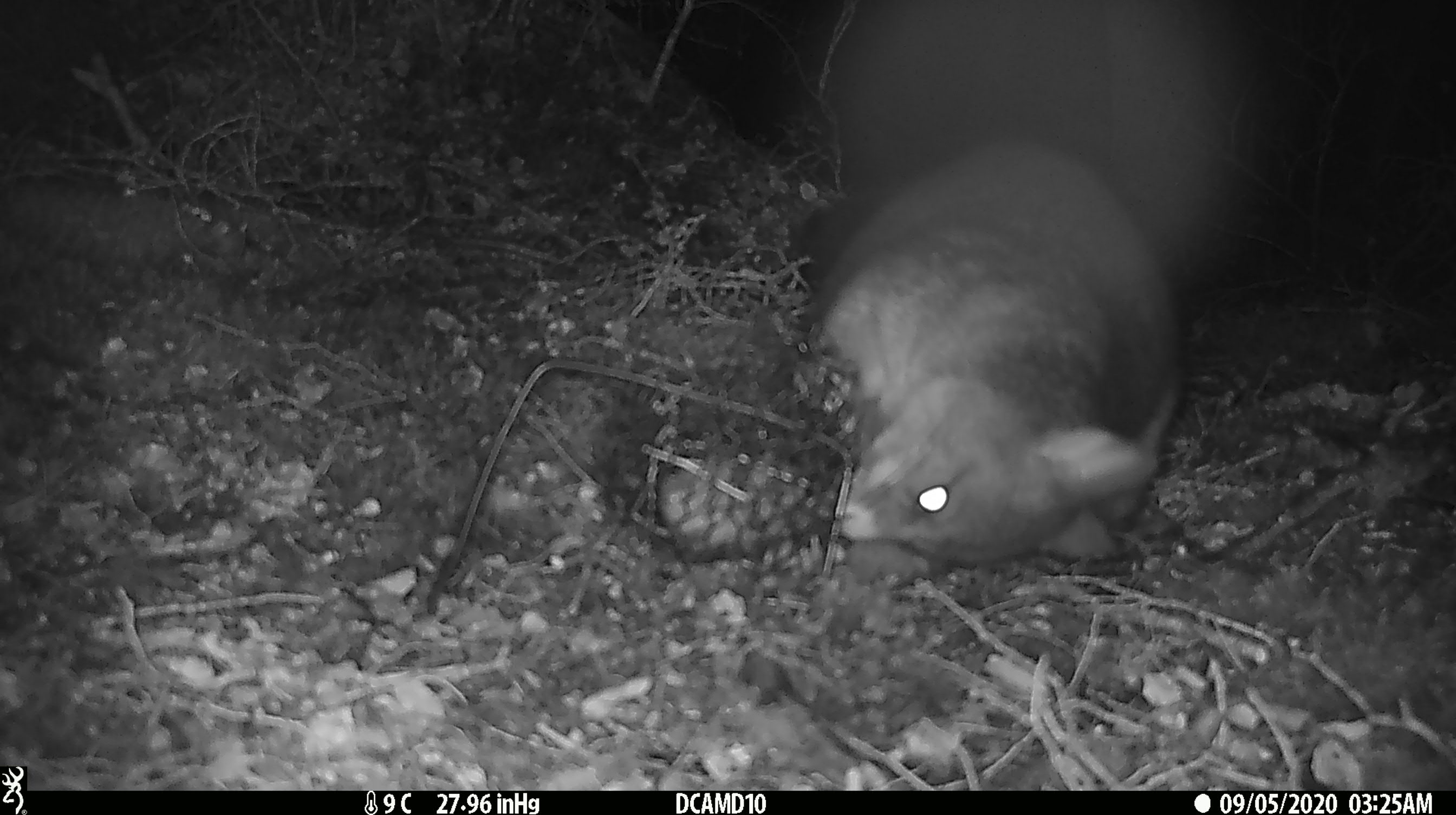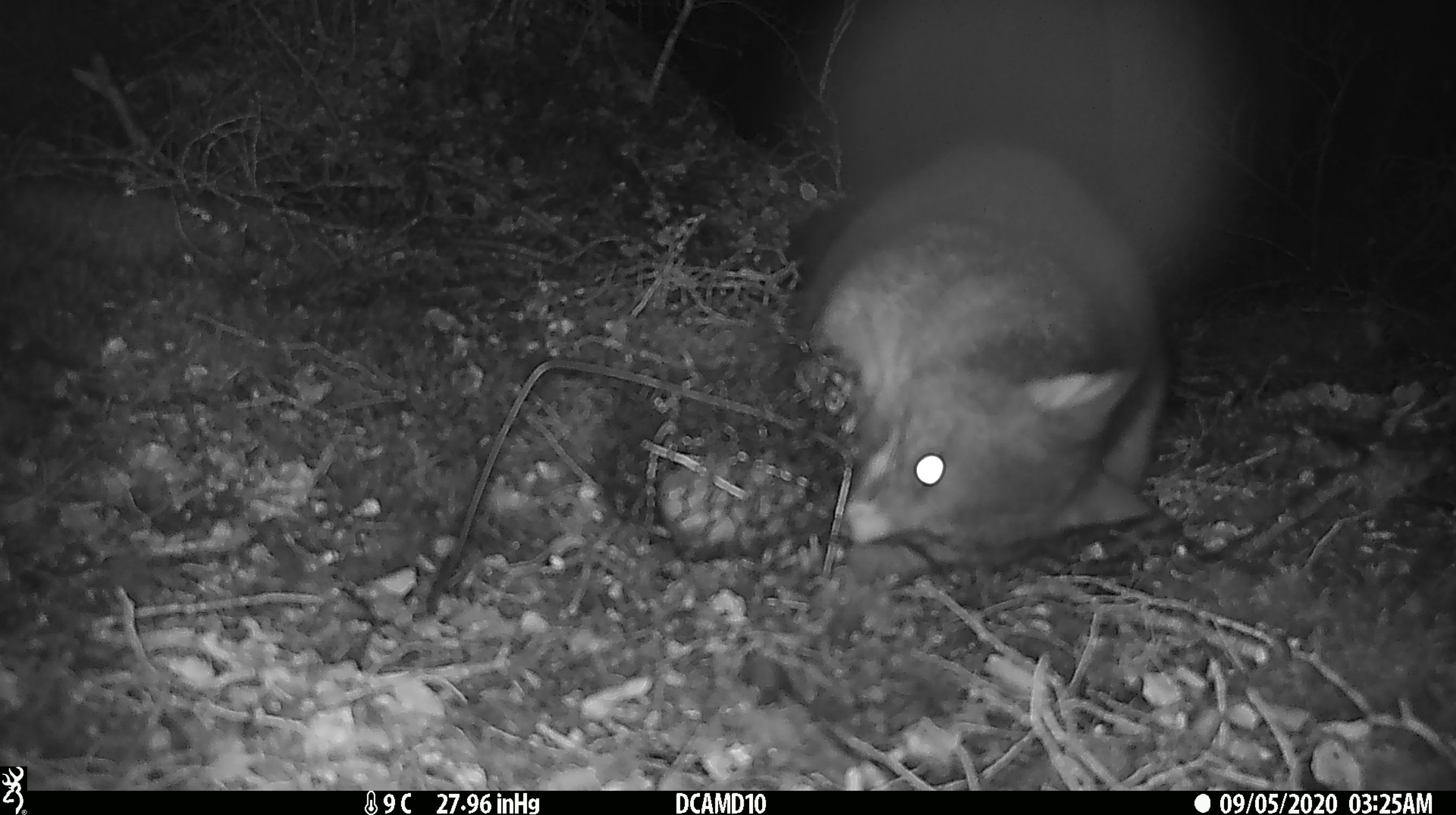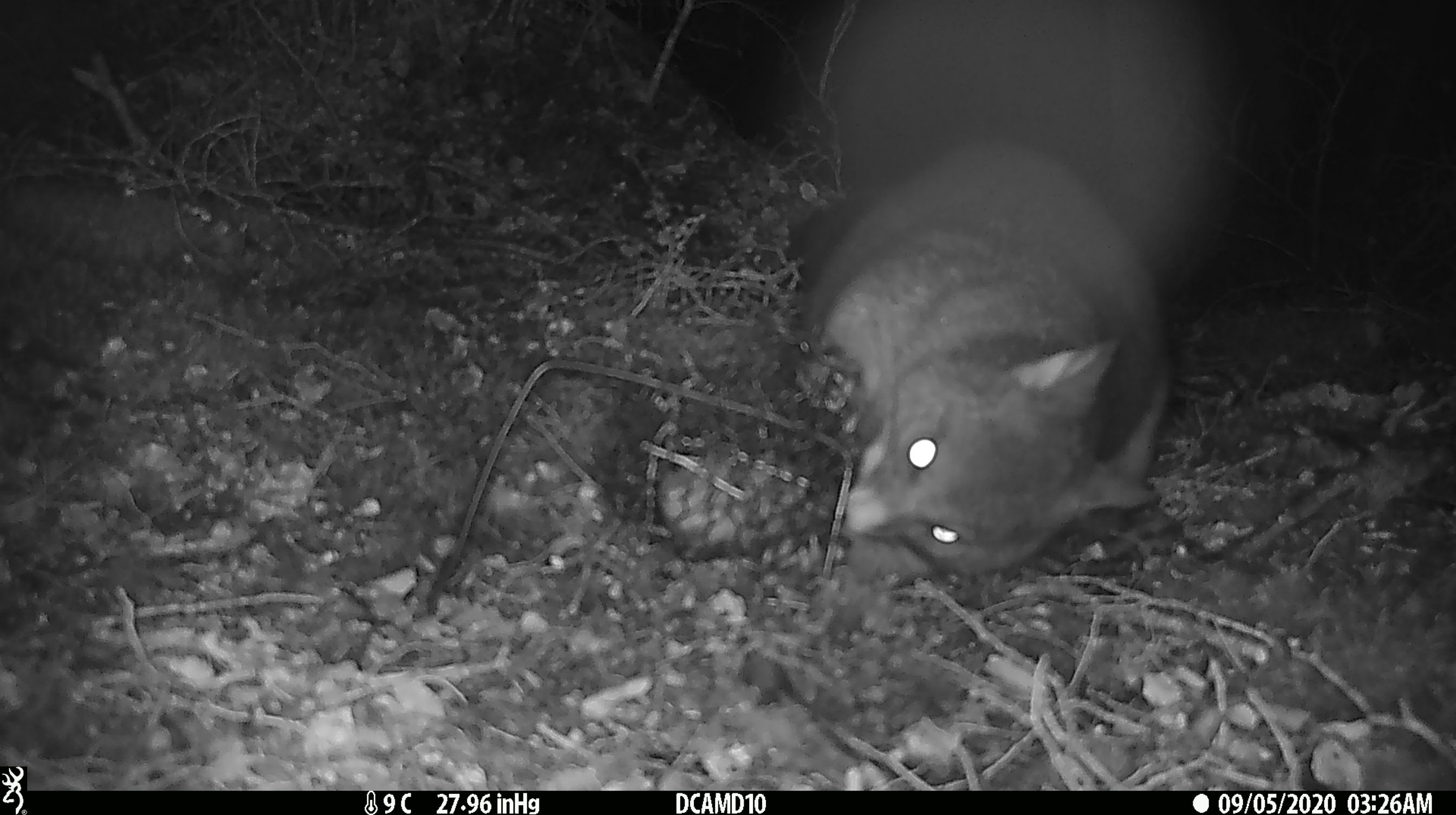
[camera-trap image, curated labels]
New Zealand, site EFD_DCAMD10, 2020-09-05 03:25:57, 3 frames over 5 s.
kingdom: Animalia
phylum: Chordata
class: Mammalia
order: Diprotodontia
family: Phalangeridae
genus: Trichosurus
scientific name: Trichosurus vulpecula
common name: common brushtail possum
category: possum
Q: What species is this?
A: Possum (common brushtail possum) (Trichosurus vulpecula).